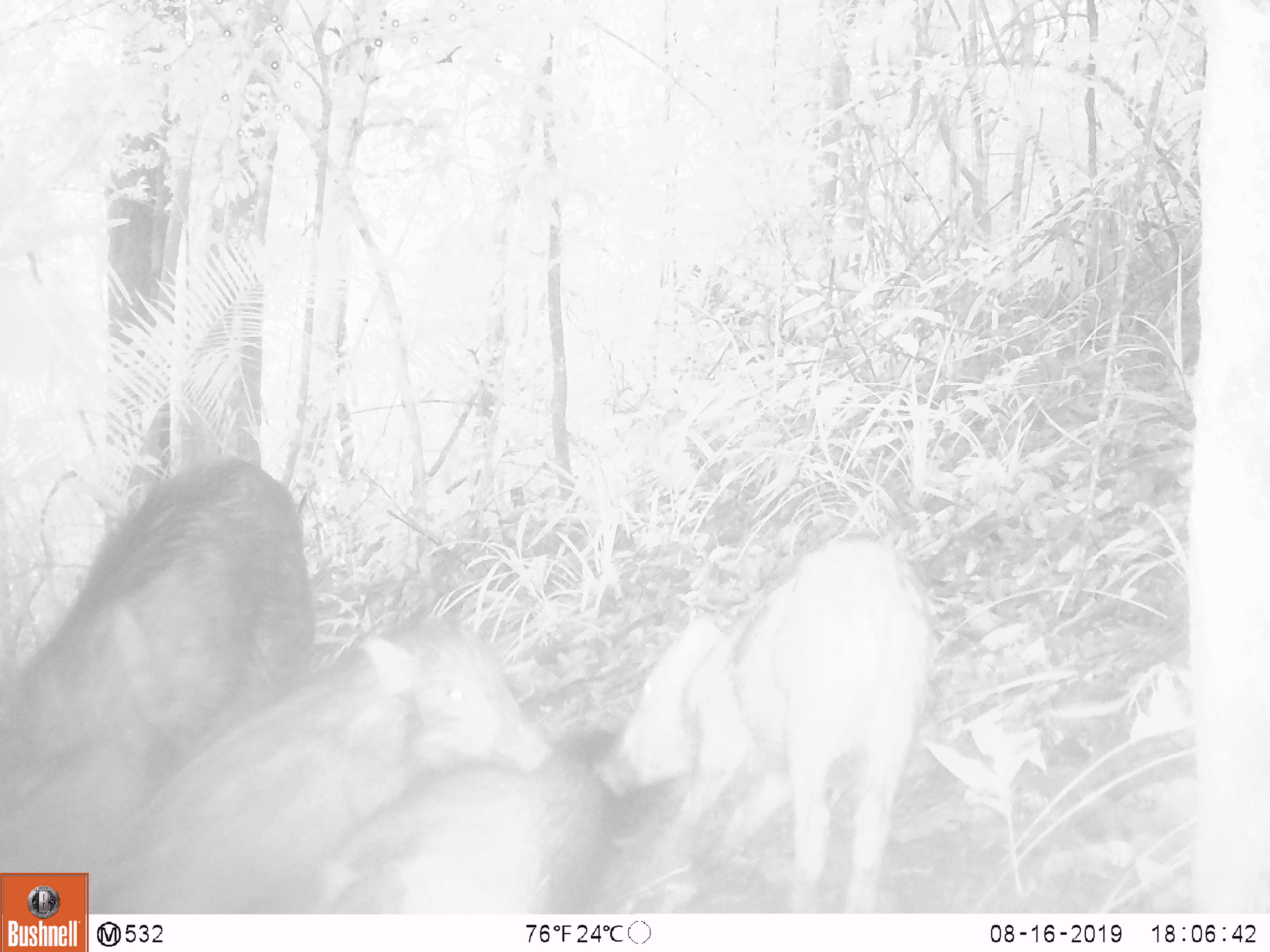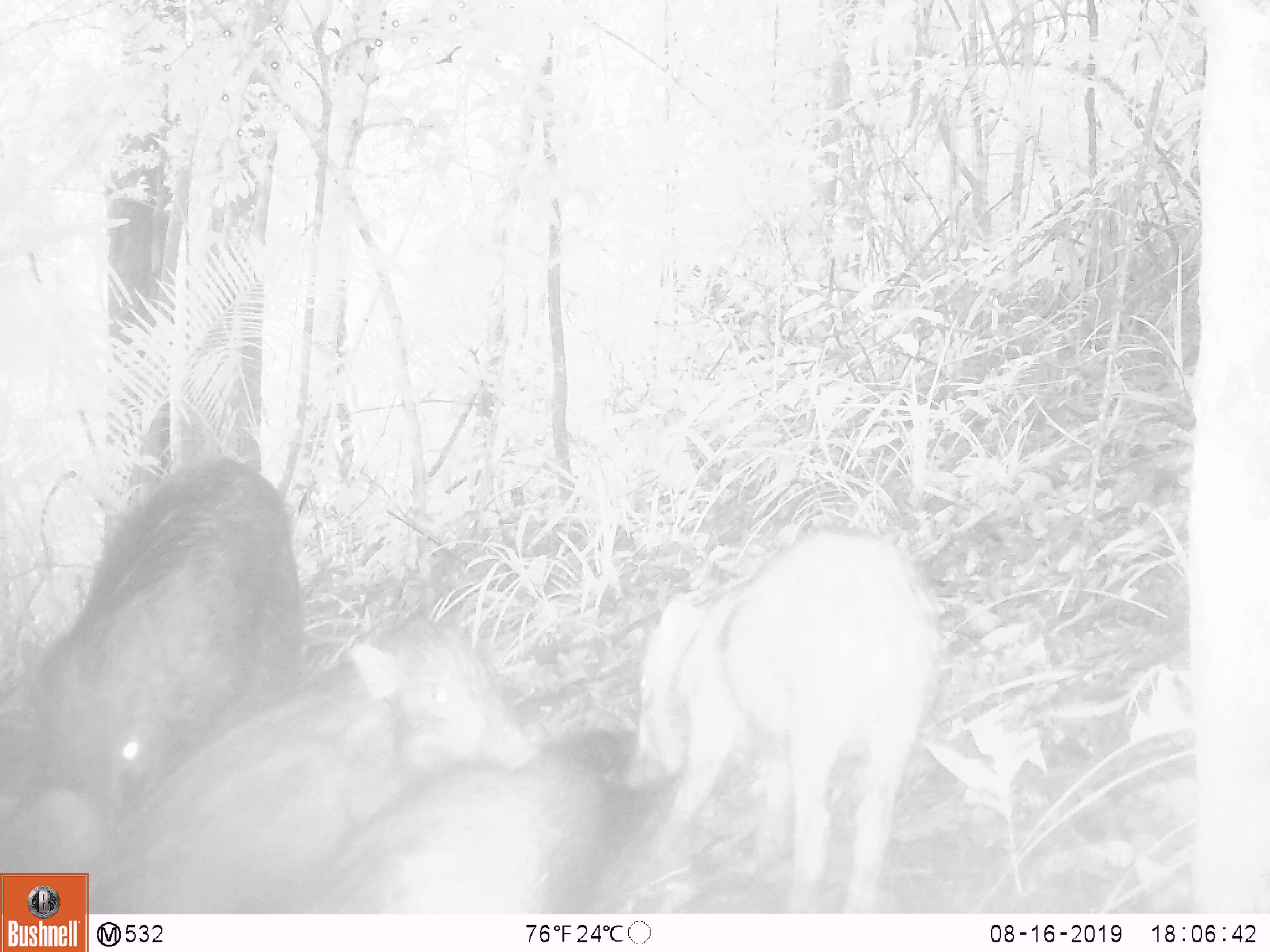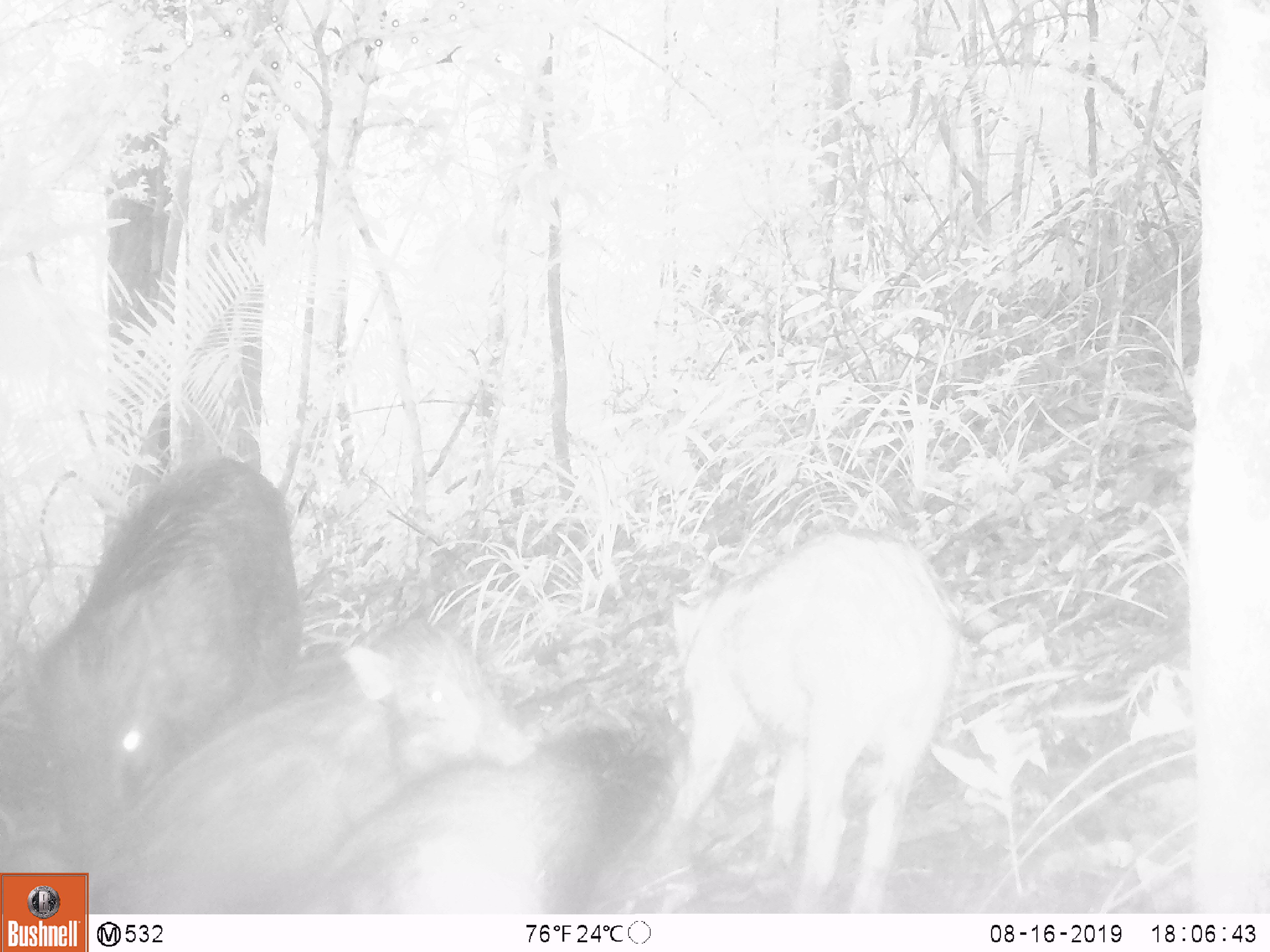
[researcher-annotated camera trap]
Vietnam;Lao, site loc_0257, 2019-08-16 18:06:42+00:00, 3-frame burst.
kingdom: Animalia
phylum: Chordata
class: Mammalia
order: Artiodactyla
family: Suidae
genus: Sus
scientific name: Sus scrofa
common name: eurasian wild pig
Eurasian wild pig (Sus scrofa). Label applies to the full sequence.